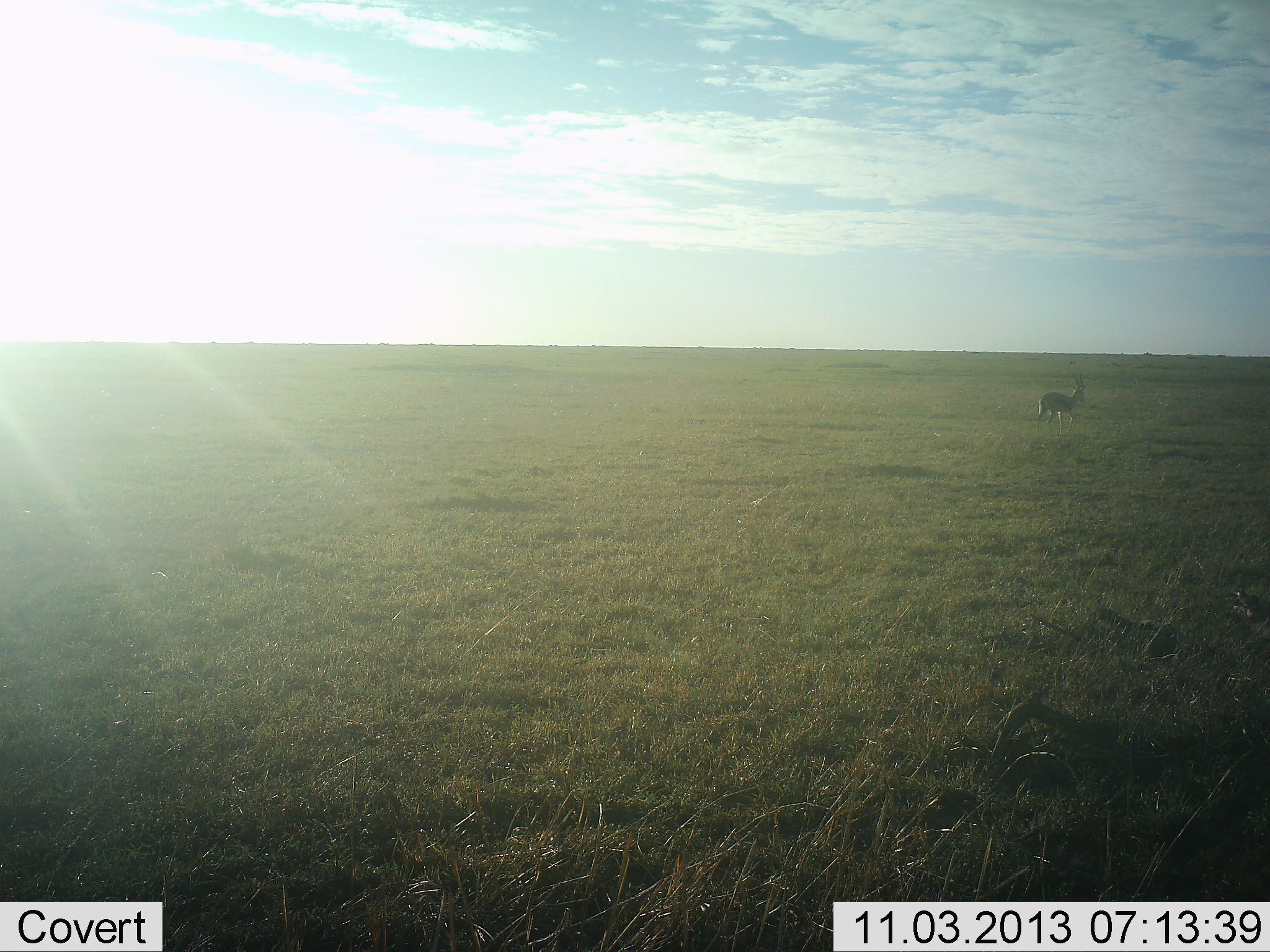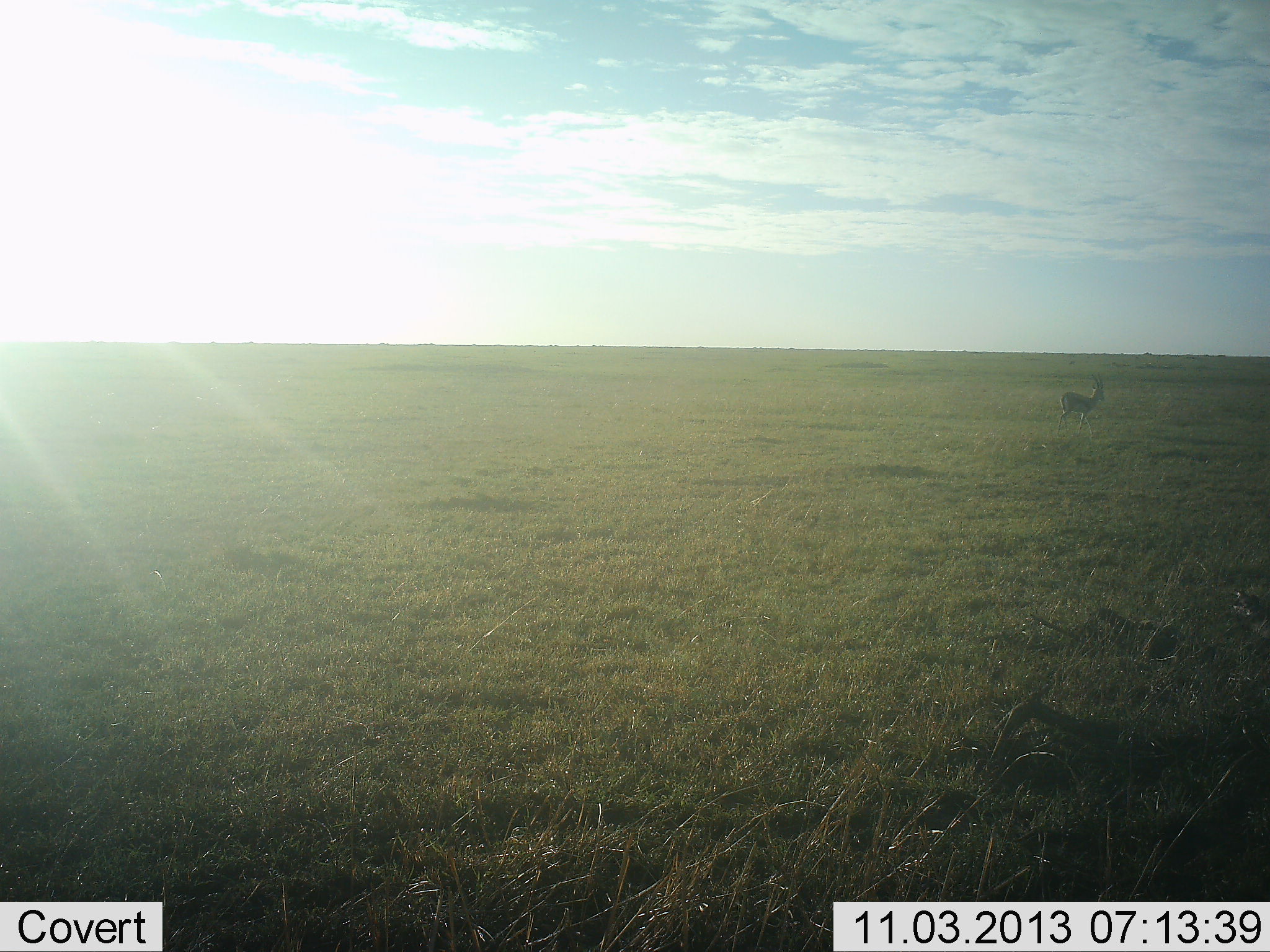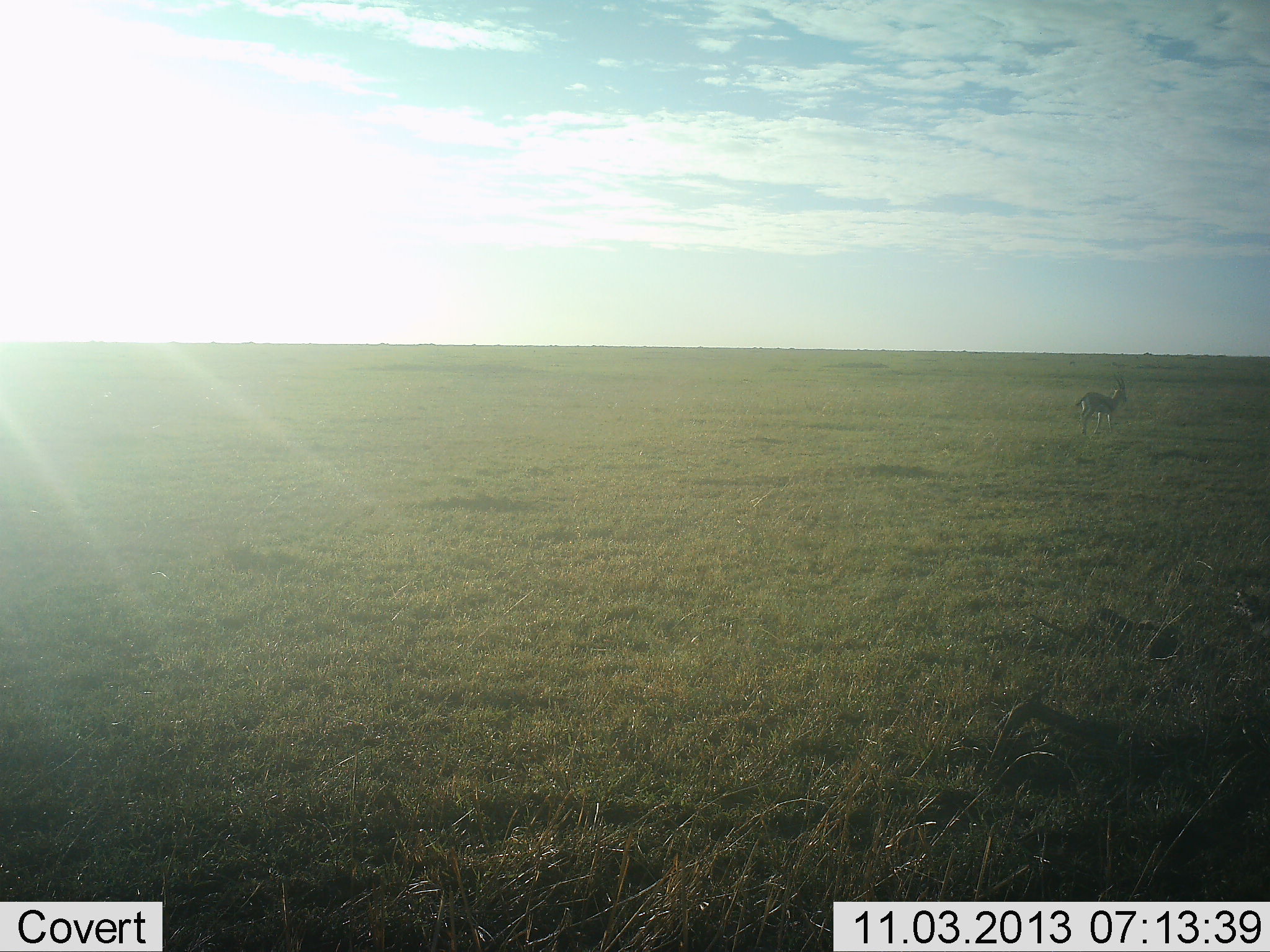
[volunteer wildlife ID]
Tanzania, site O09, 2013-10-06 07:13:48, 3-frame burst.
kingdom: Animalia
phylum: Chordata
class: Mammalia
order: Artiodactyla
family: Bovidae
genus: Eudorcas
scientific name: Eudorcas thomsonii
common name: thomson's gazelle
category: gazellethomsons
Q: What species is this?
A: Gazellethomsons (thomson's gazelle) (Eudorcas thomsonii).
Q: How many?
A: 1.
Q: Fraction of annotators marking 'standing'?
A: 0%.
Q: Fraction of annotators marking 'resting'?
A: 0%.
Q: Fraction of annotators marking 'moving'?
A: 100%.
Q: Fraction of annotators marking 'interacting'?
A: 0%.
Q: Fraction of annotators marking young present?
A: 0%.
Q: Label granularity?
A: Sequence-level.